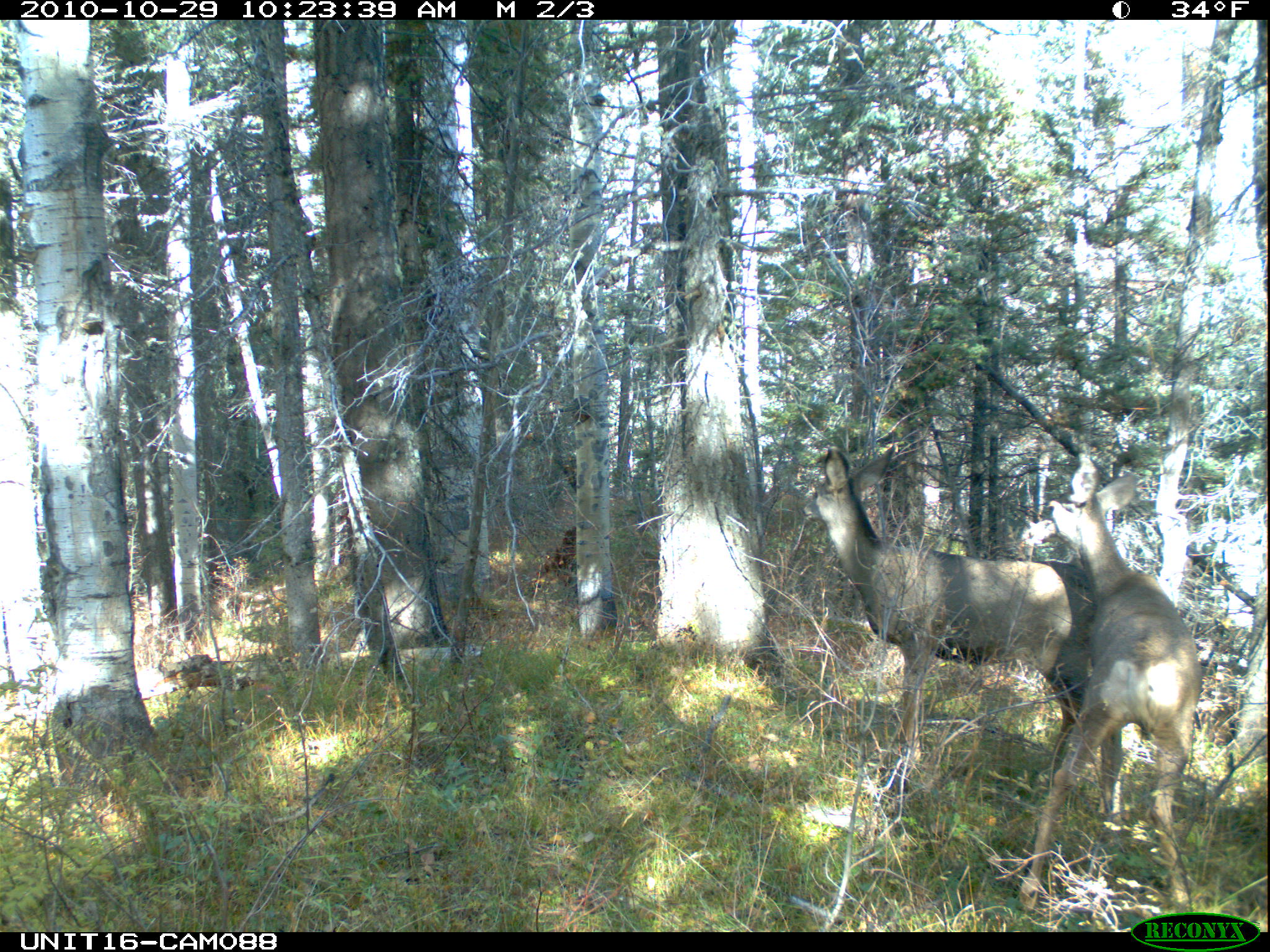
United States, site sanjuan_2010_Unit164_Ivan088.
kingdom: Animalia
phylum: Chordata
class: Mammalia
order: Artiodactyla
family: Cervidae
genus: Odocoileus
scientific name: Odocoileus hemionus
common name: mule deer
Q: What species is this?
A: Odocoileus hemionus (mule deer).